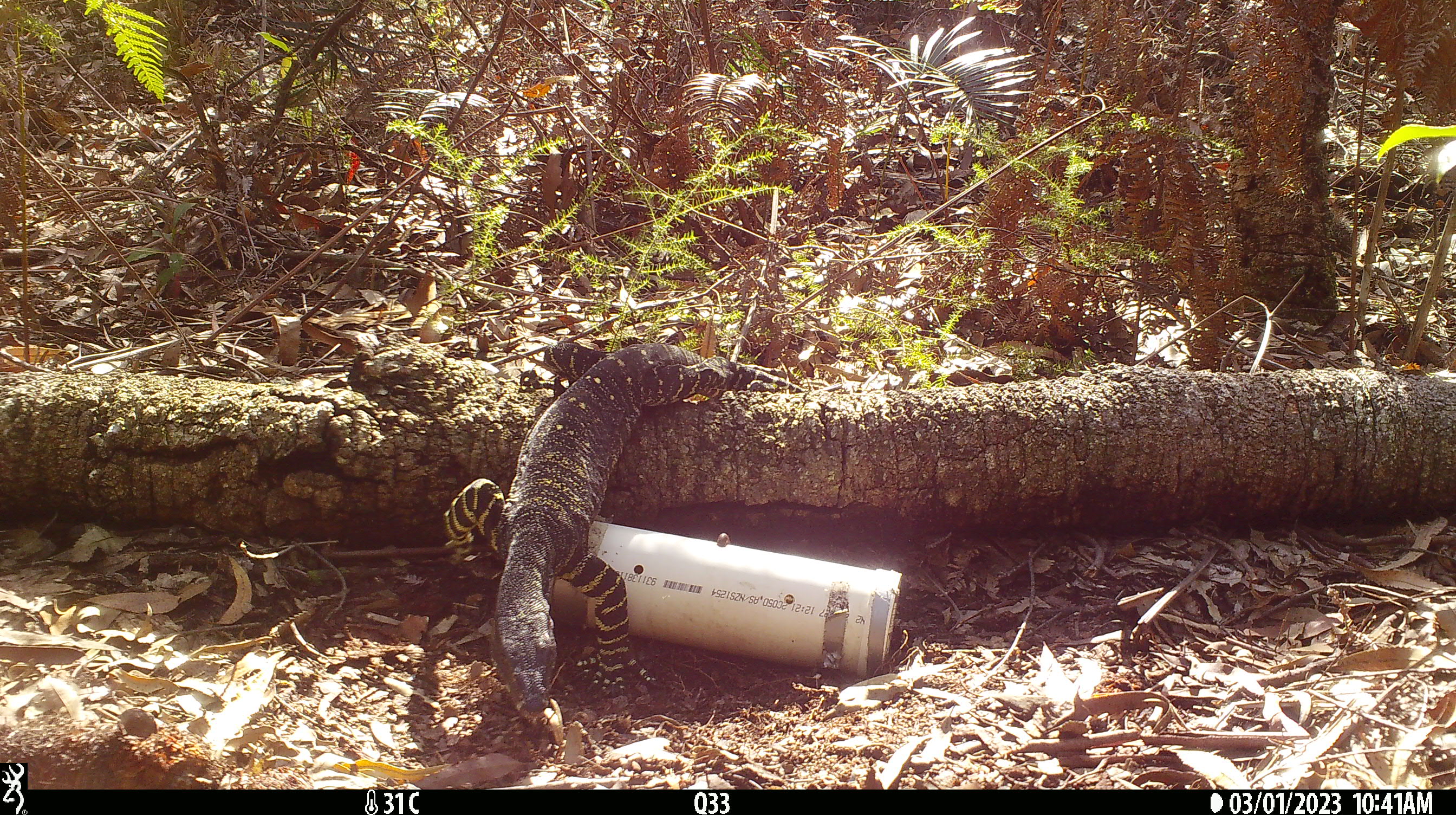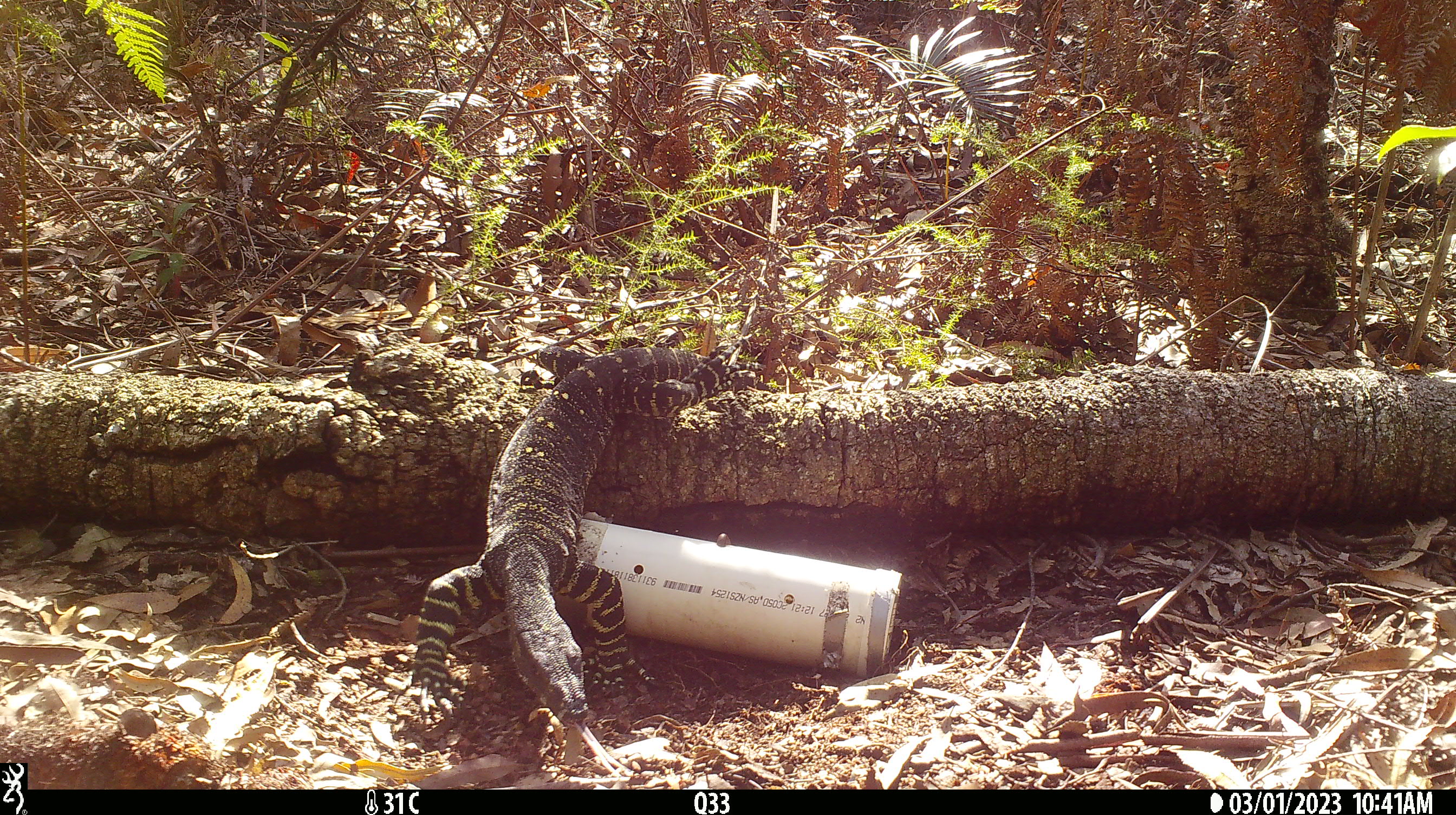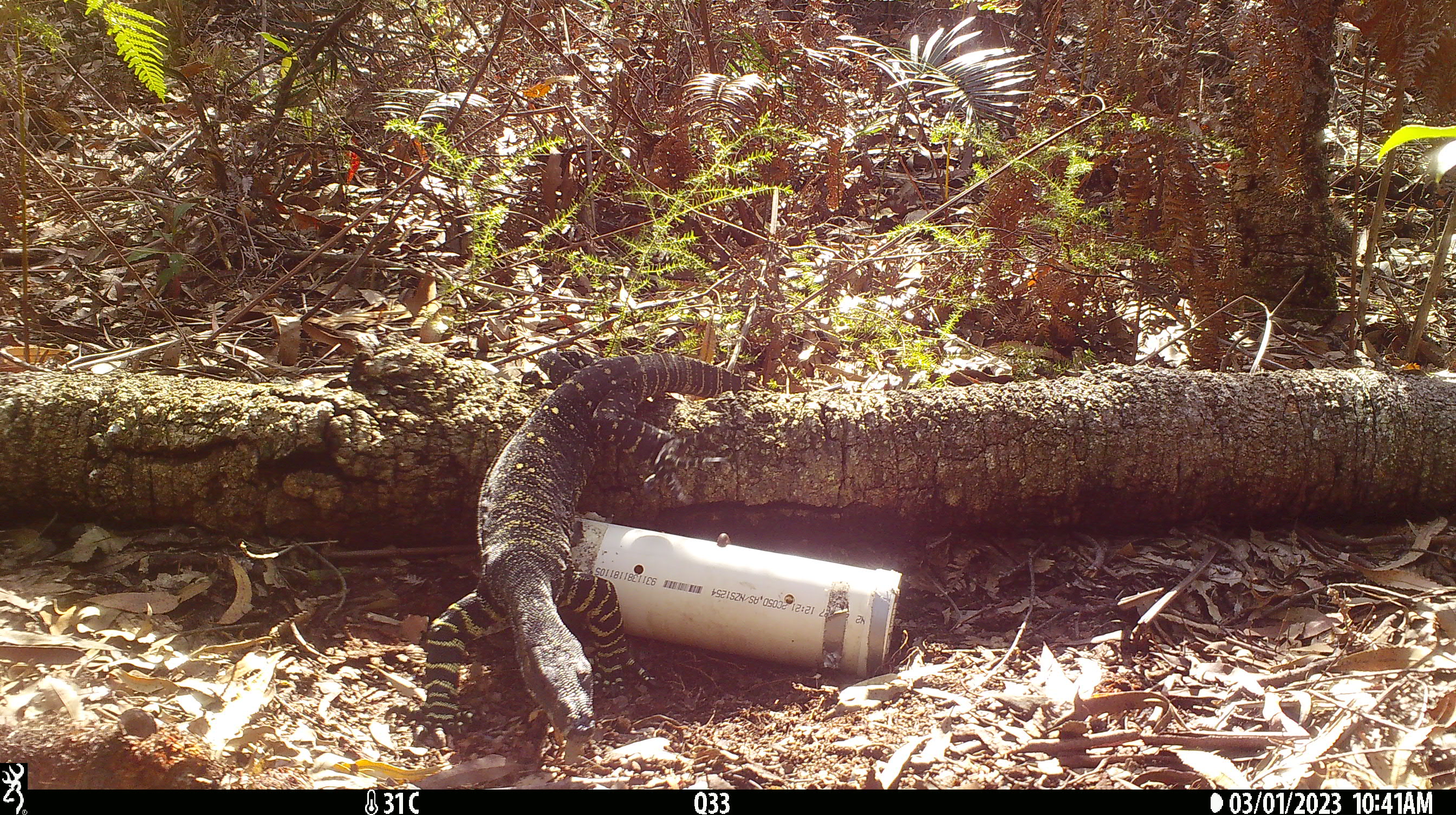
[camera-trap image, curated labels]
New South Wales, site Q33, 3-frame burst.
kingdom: Animalia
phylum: Chordata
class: Reptilia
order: Squamata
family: Varanidae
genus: Varanus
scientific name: Varanus varius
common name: lace monitor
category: goanna